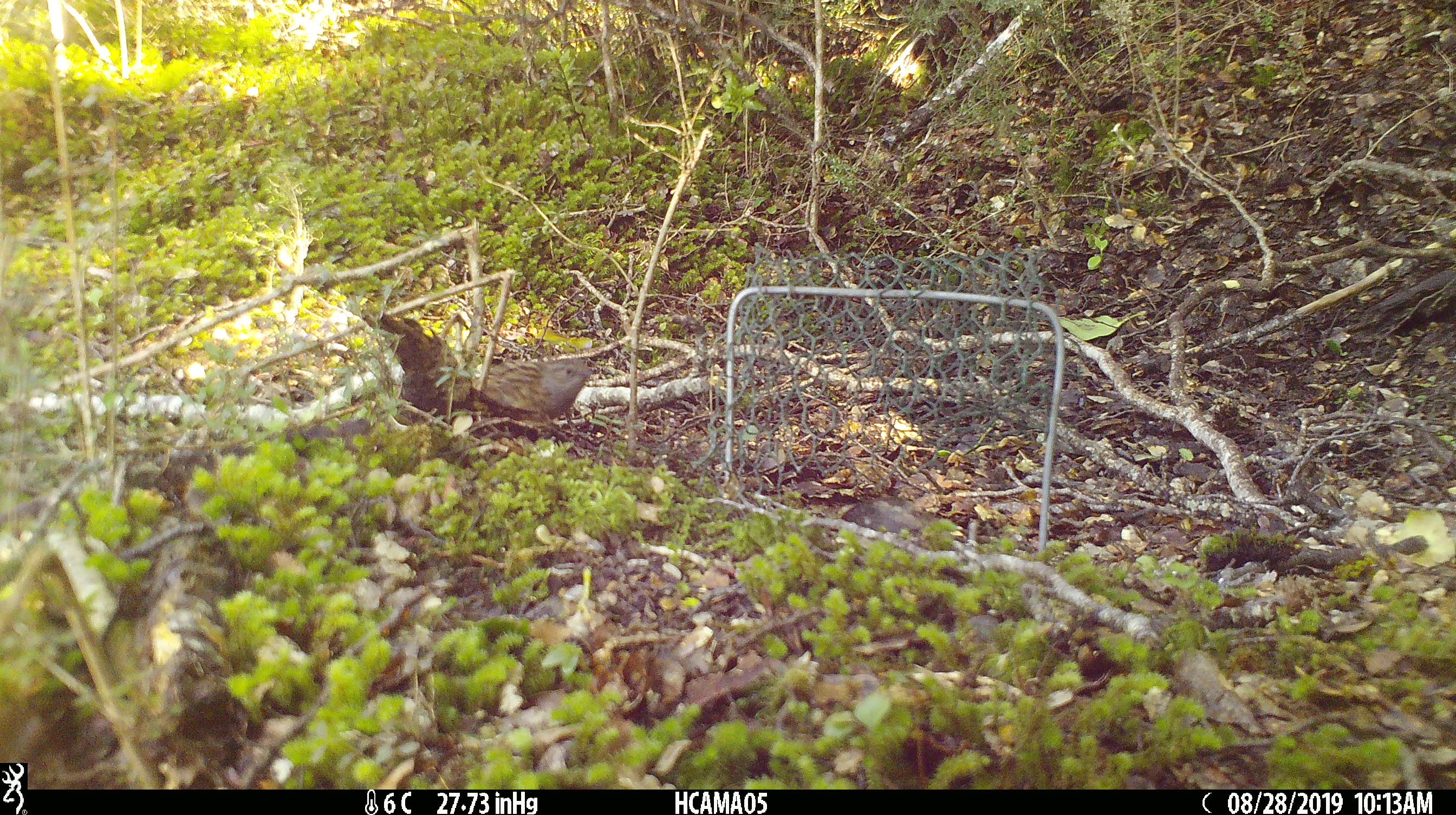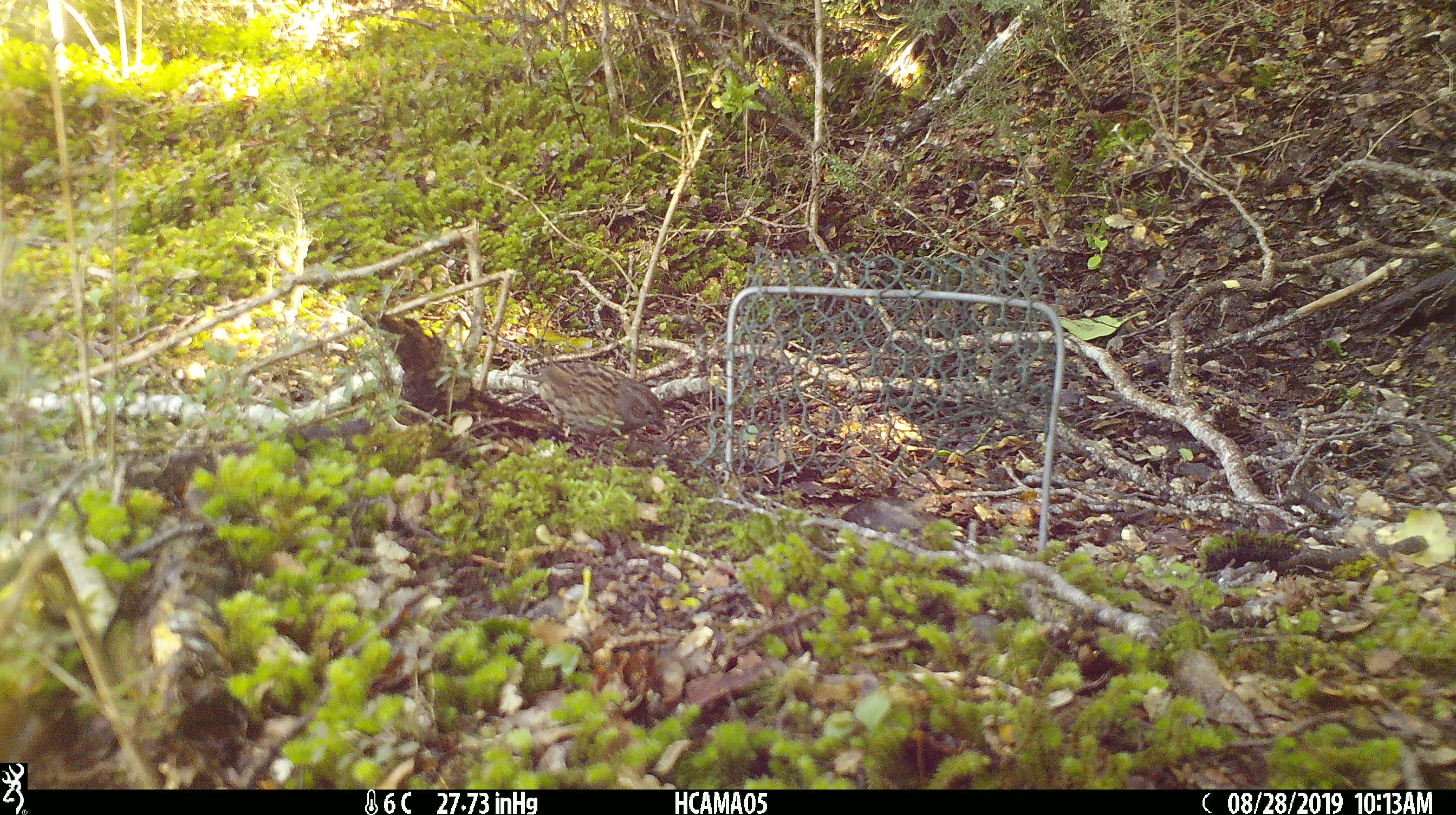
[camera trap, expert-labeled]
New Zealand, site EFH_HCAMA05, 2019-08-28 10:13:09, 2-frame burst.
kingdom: Animalia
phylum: Chordata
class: Aves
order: Passeriformes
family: Prunellidae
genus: Prunella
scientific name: Prunella modularis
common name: dunnock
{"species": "dunnock (Prunella modularis)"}